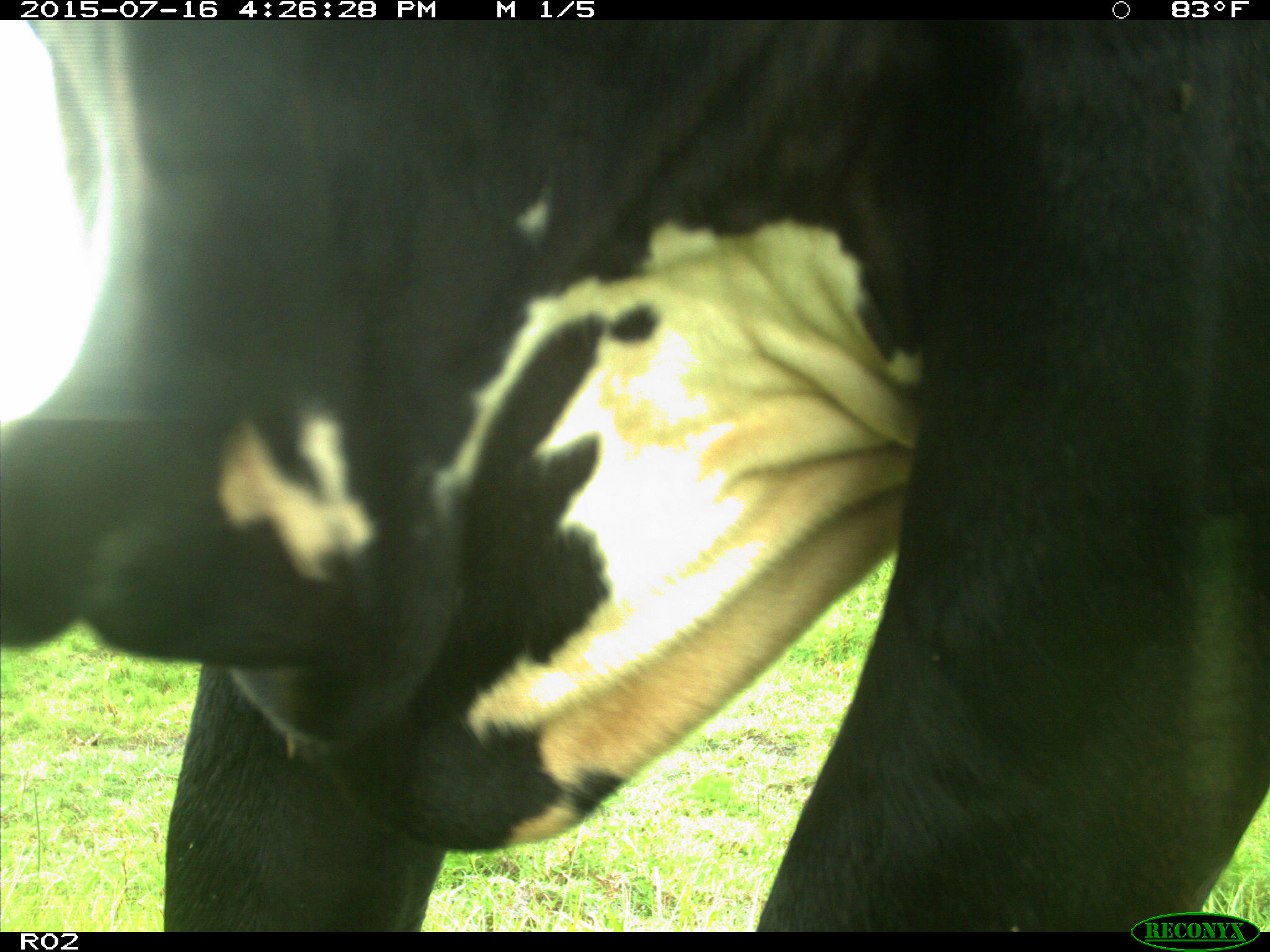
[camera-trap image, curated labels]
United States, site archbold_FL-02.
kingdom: Animalia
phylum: Chordata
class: Mammalia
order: Artiodactyla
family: Bovidae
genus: Bos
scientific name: Bos taurus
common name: domestic cow